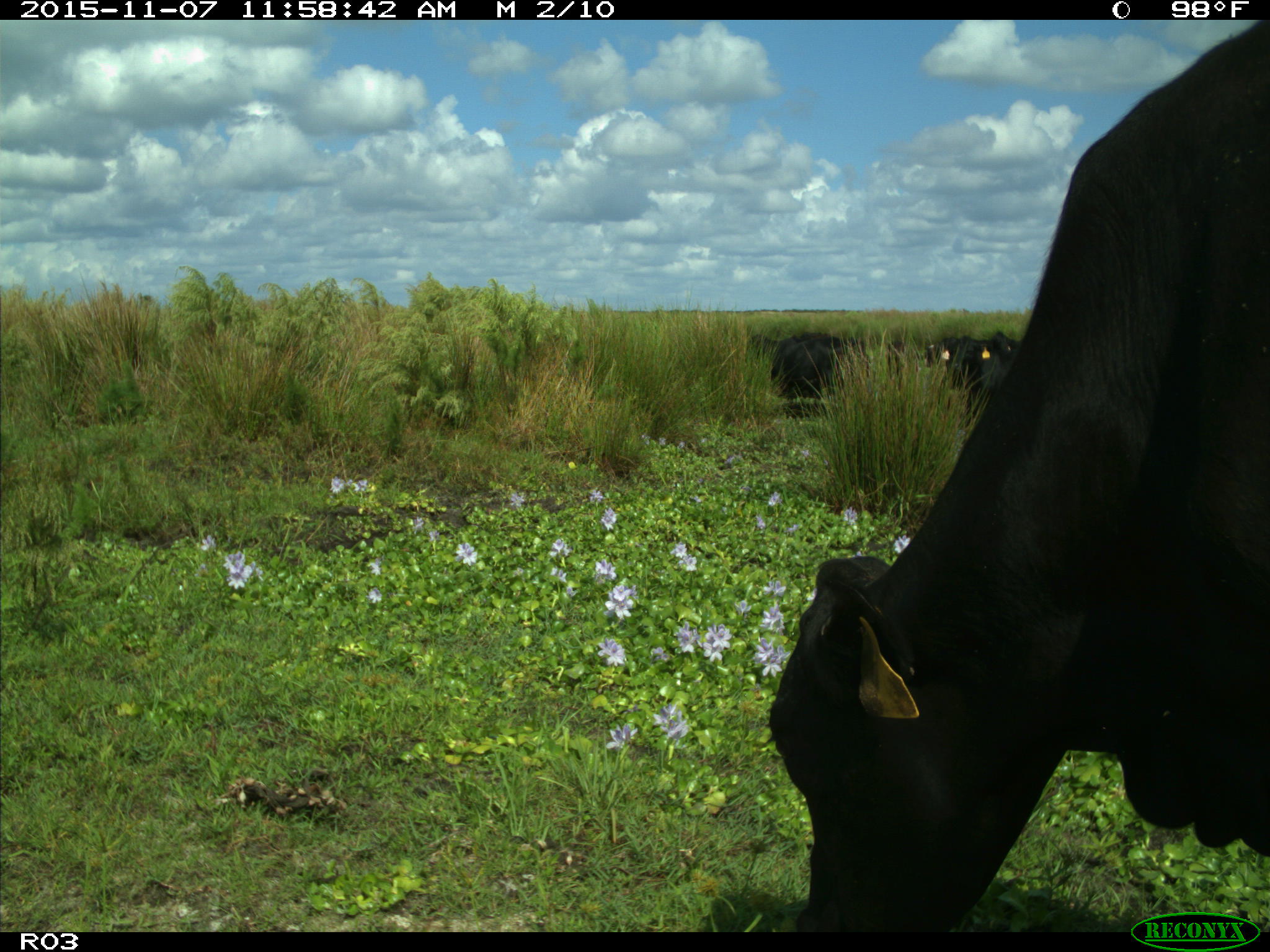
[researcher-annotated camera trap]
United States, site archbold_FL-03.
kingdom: Animalia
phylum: Chordata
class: Mammalia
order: Artiodactyla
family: Bovidae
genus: Bos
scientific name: Bos taurus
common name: domestic cow